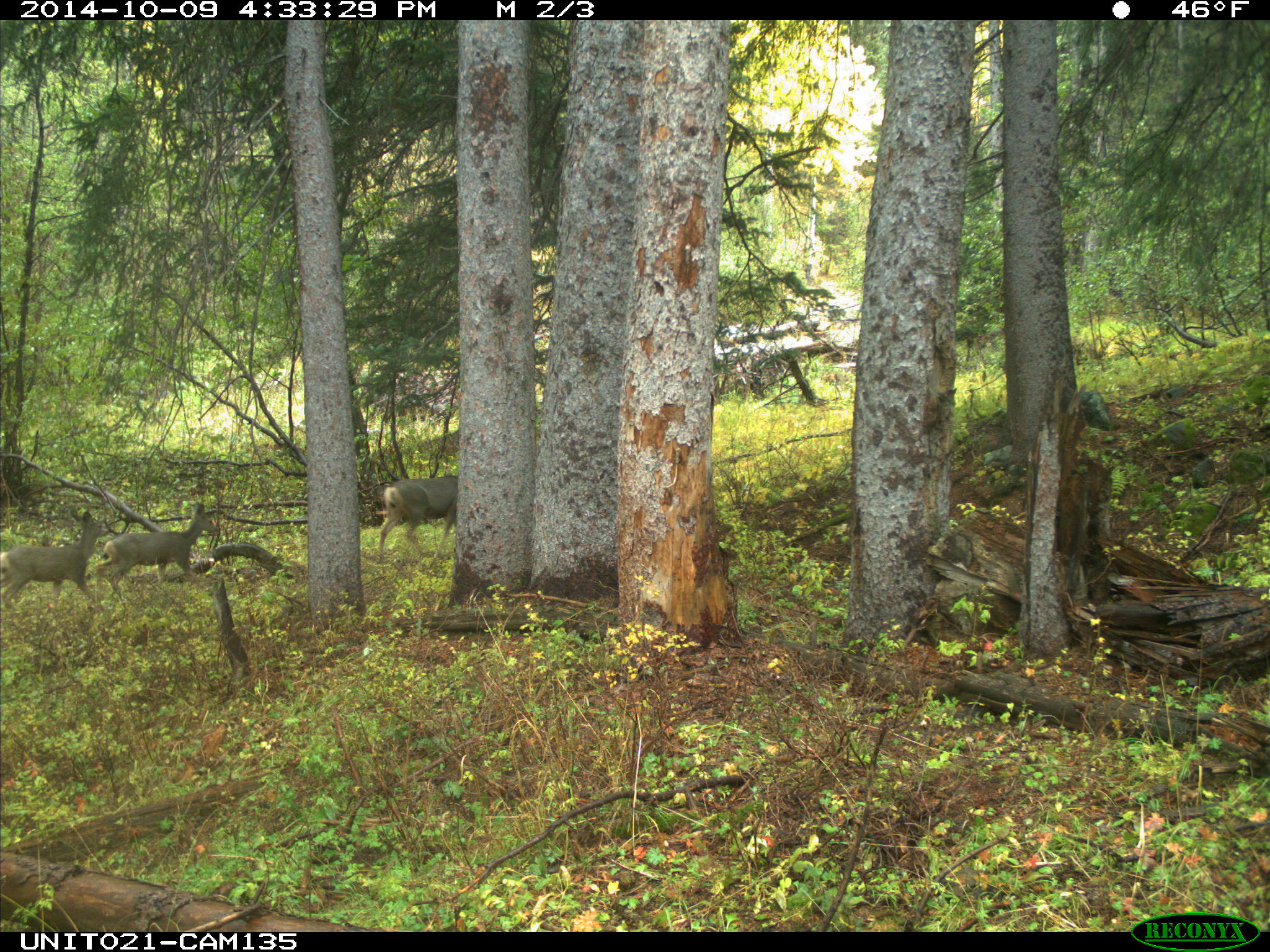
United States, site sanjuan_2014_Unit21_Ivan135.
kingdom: Animalia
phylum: Chordata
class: Mammalia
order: Artiodactyla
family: Cervidae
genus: Odocoileus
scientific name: Odocoileus hemionus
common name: mule deer